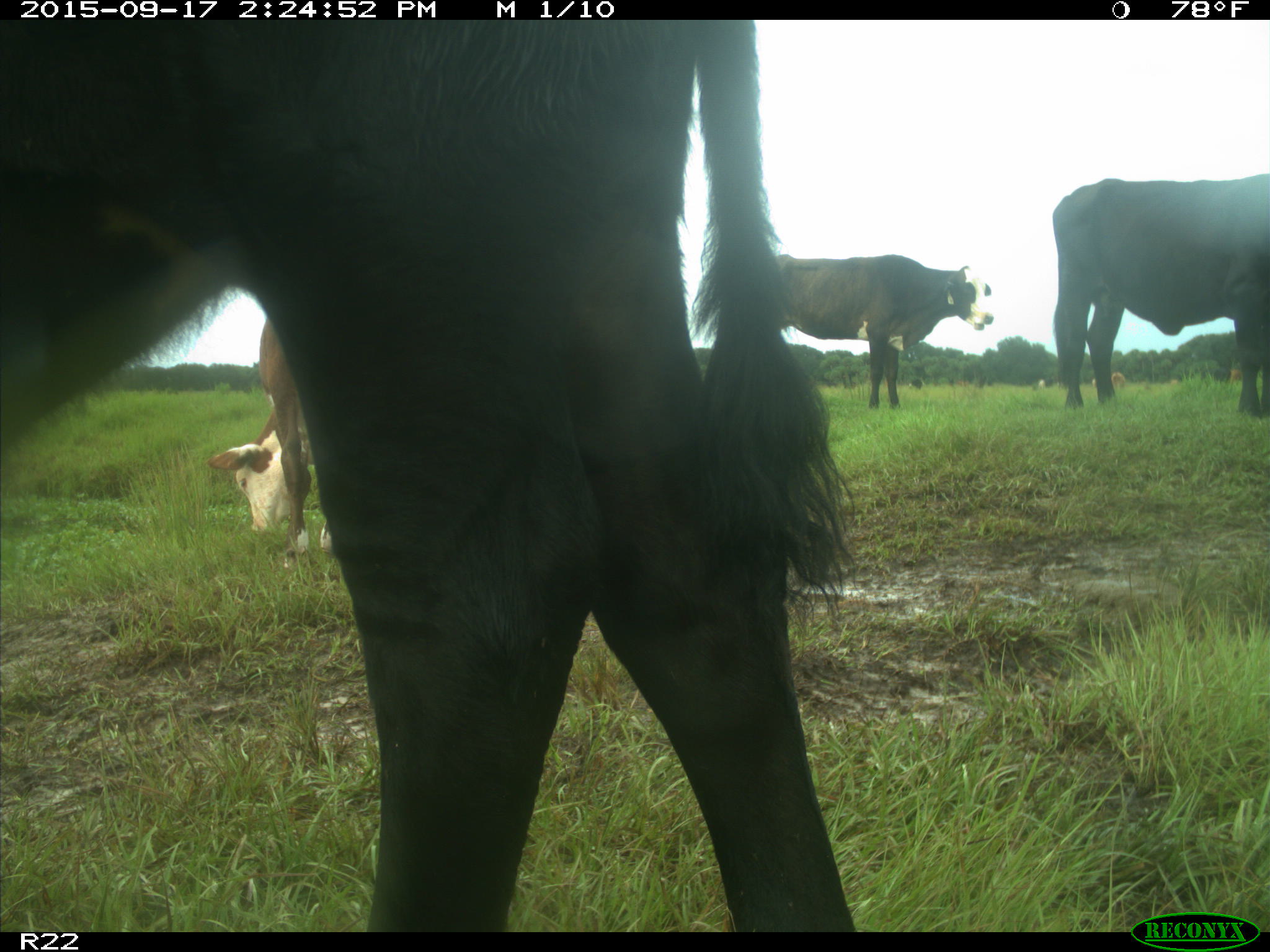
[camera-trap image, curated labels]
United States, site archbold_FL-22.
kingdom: Animalia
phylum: Chordata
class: Mammalia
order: Artiodactyla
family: Bovidae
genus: Bos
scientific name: Bos taurus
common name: domestic cow